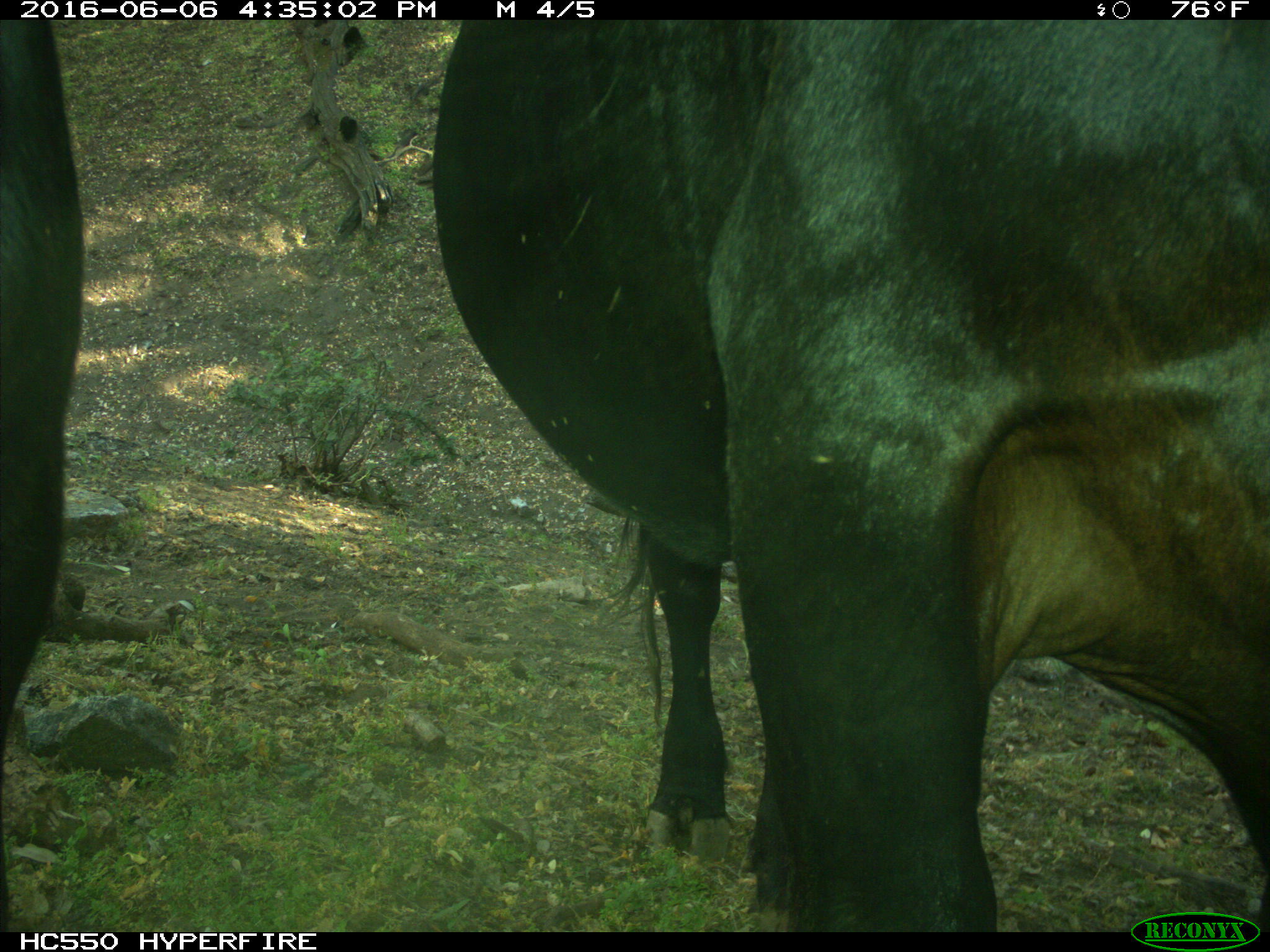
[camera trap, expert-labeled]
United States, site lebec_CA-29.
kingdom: Animalia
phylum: Chordata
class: Mammalia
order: Artiodactyla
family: Bovidae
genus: Bos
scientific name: Bos taurus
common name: domestic cow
Bos taurus (domestic cow).